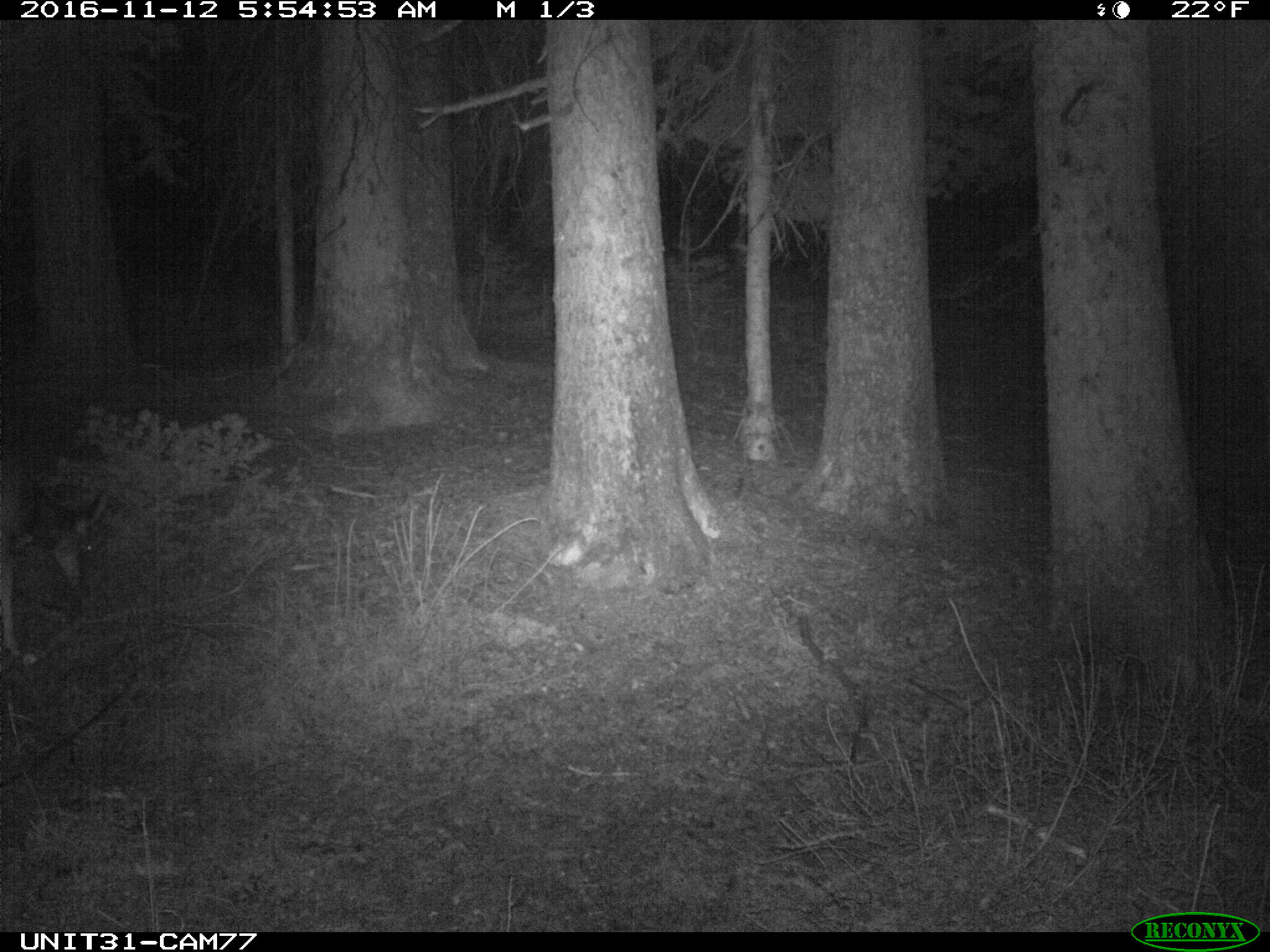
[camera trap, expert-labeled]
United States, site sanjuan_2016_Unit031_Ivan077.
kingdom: Animalia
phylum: Chordata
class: Mammalia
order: Artiodactyla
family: Cervidae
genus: Odocoileus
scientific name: Odocoileus hemionus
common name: mule deer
Odocoileus hemionus (mule deer).